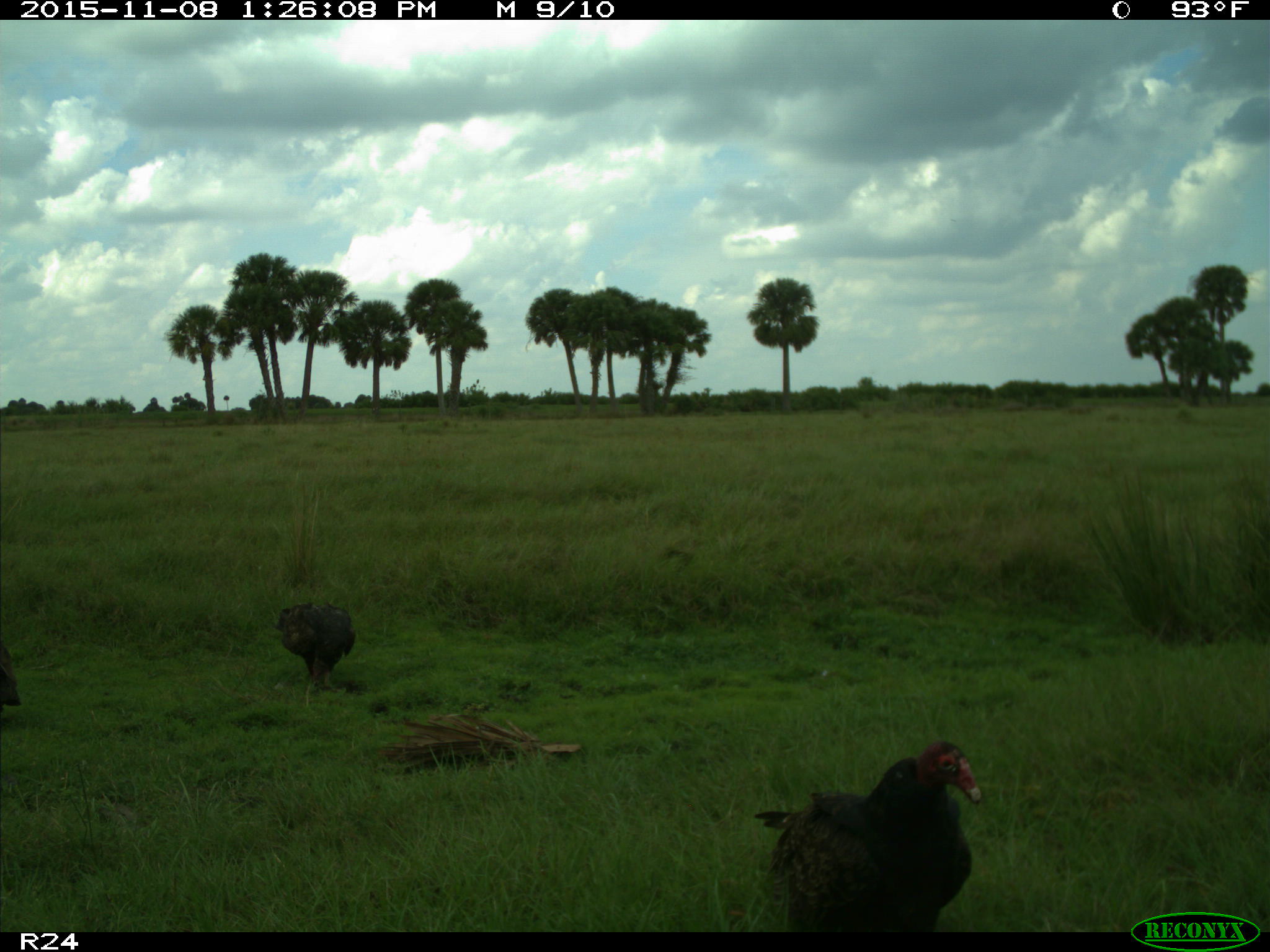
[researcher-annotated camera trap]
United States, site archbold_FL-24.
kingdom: Animalia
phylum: Chordata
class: Aves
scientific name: Aves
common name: birds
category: unidentified bird